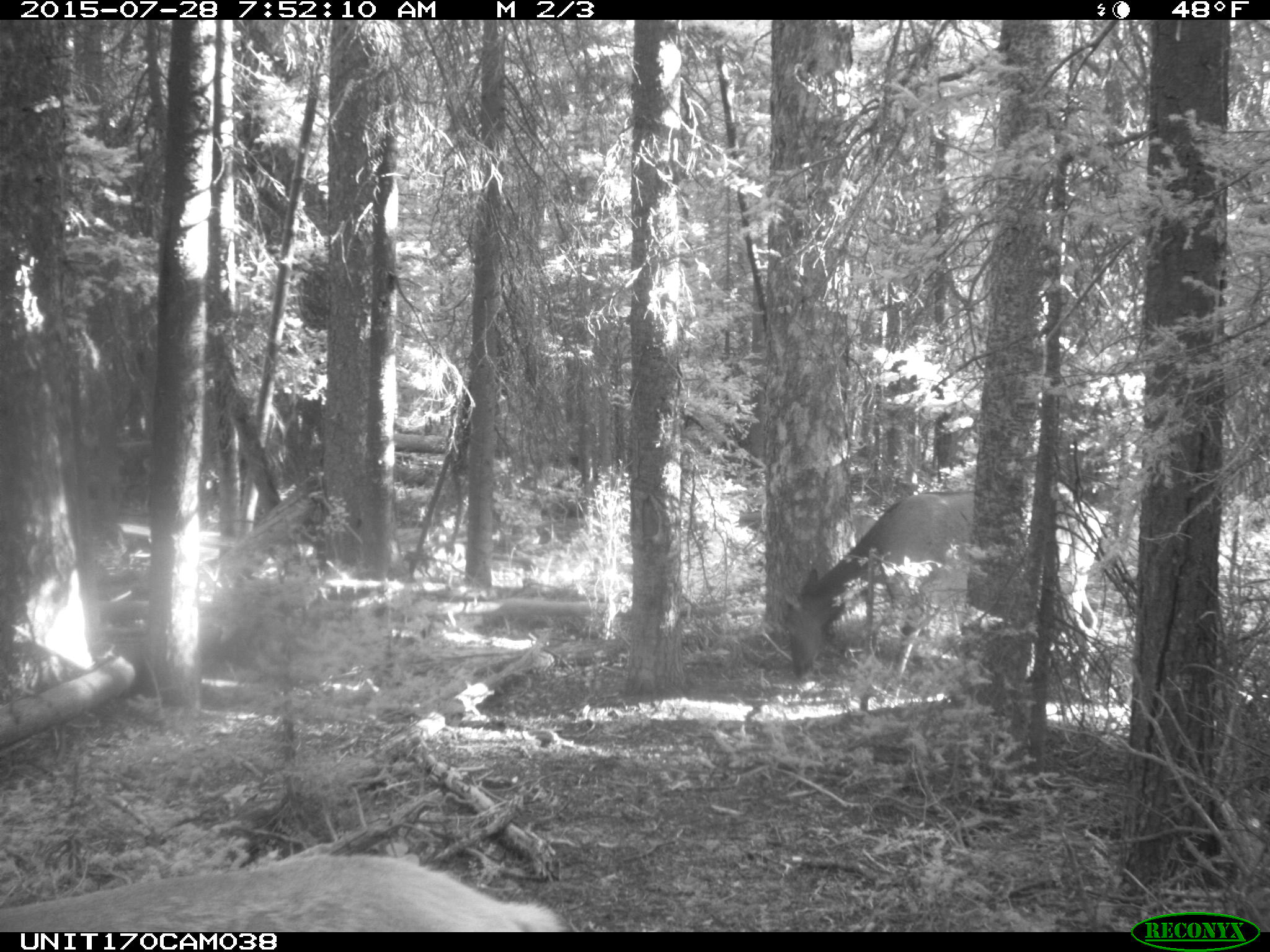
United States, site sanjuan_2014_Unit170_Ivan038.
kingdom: Animalia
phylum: Chordata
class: Mammalia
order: Artiodactyla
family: Cervidae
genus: Cervus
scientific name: Cervus elaphus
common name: red deer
Cervus elaphus (red deer).